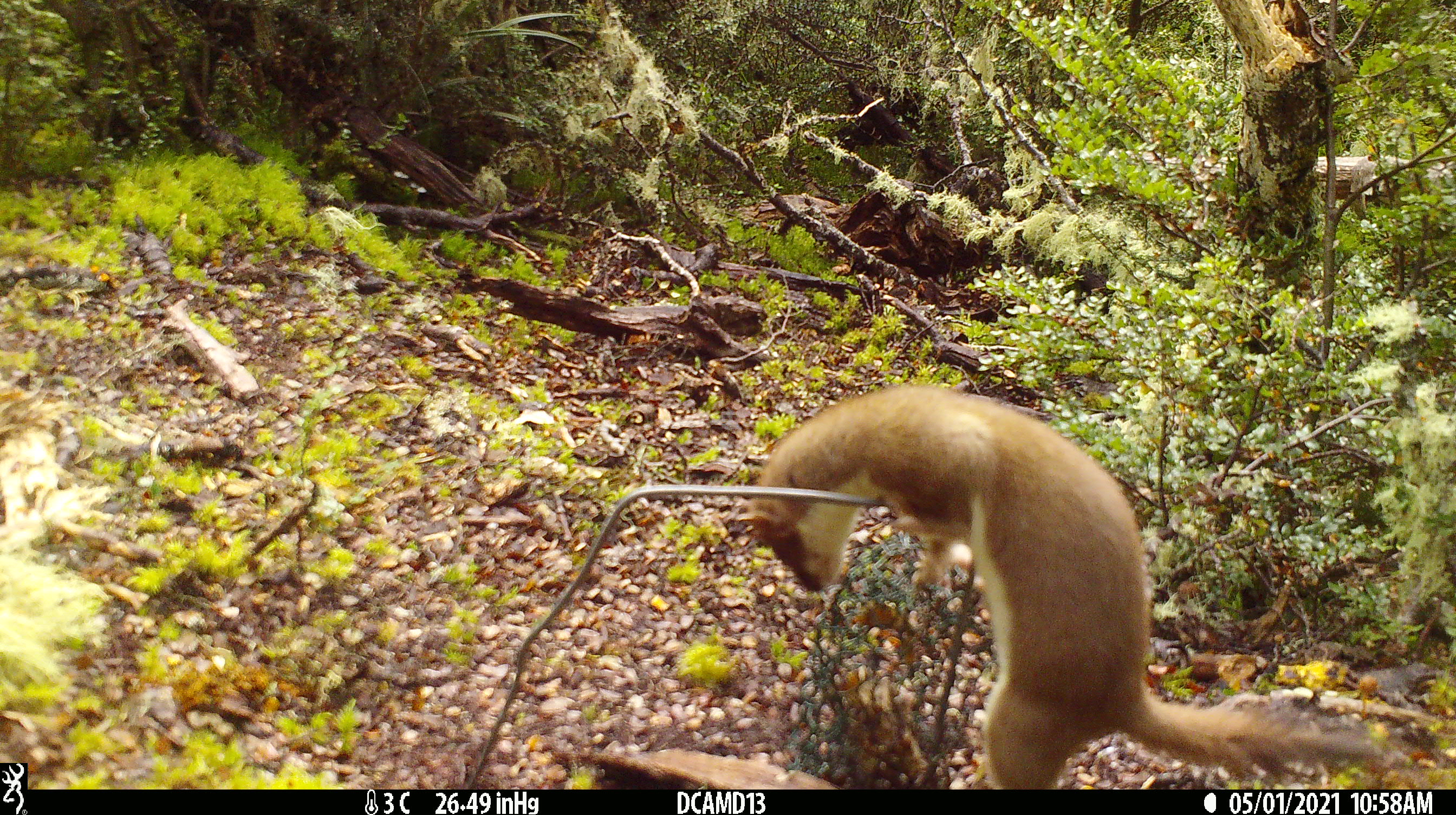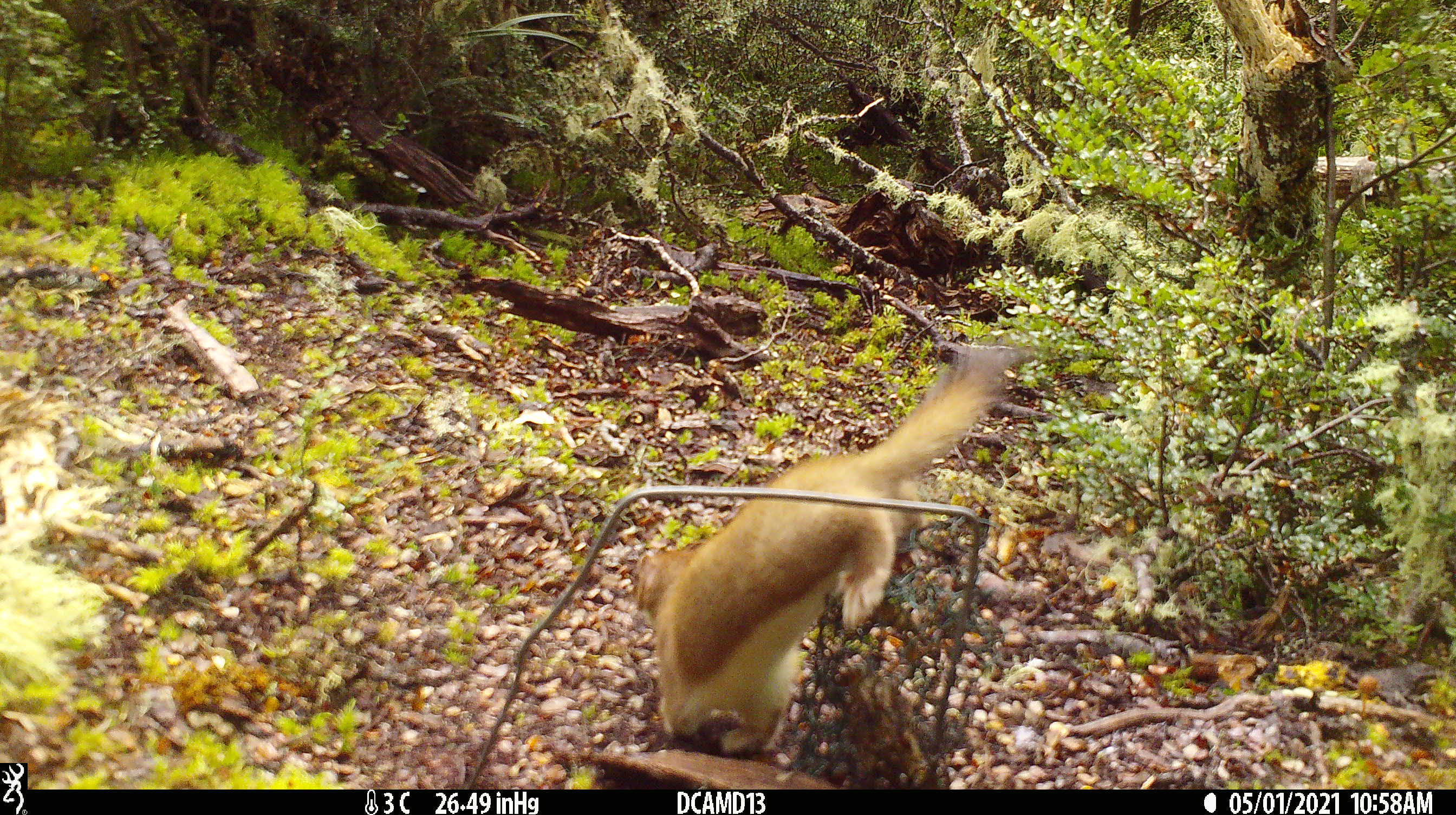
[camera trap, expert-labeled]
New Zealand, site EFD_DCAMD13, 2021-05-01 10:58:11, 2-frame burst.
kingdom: Animalia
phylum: Chordata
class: Mammalia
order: Carnivora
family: Mustelidae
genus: Mustela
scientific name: Mustela erminea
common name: stoat